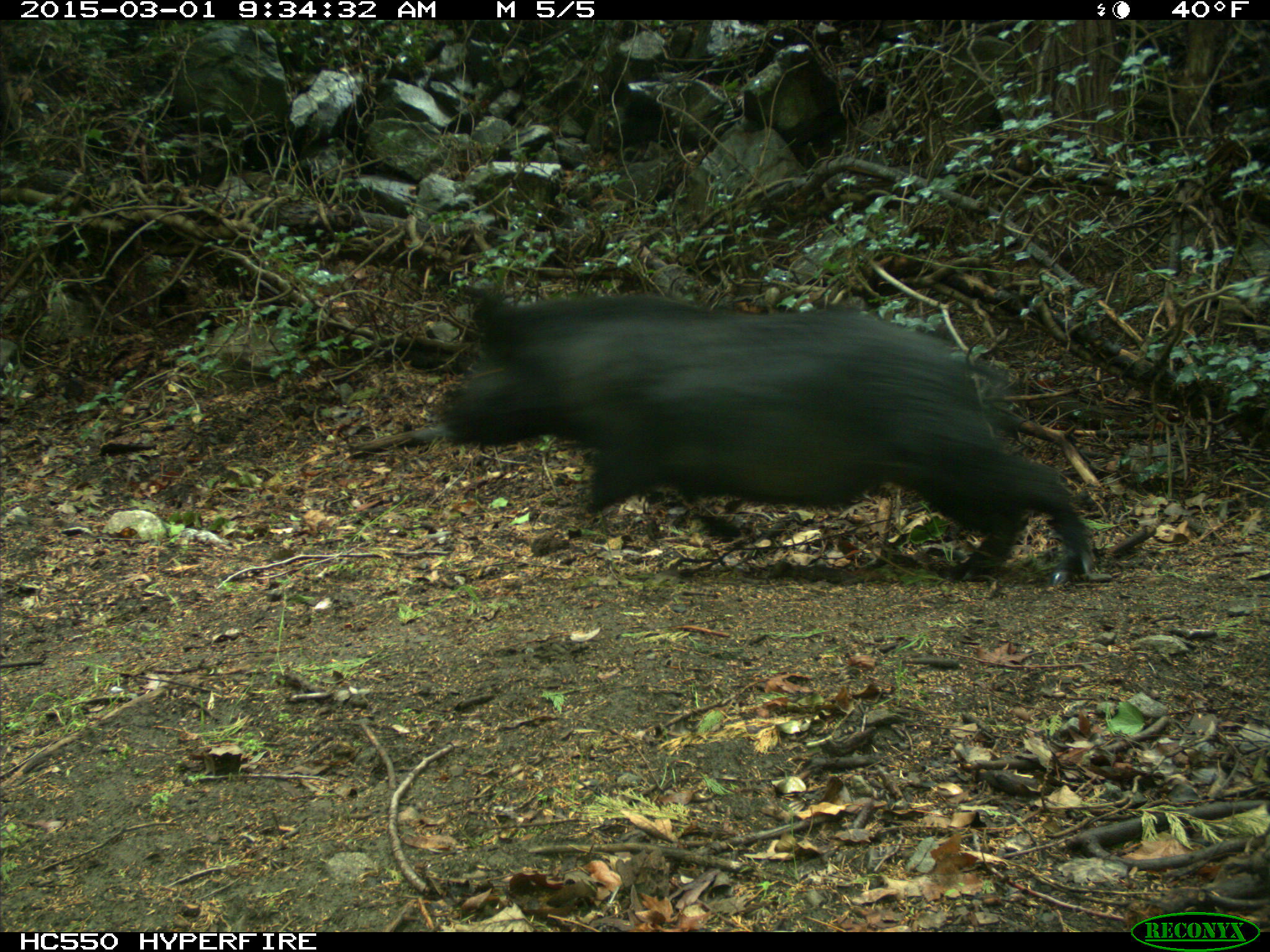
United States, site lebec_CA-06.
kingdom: Animalia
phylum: Chordata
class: Mammalia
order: Artiodactyla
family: Suidae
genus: Sus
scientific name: Sus scrofa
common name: wild boar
Sus scrofa (wild boar).